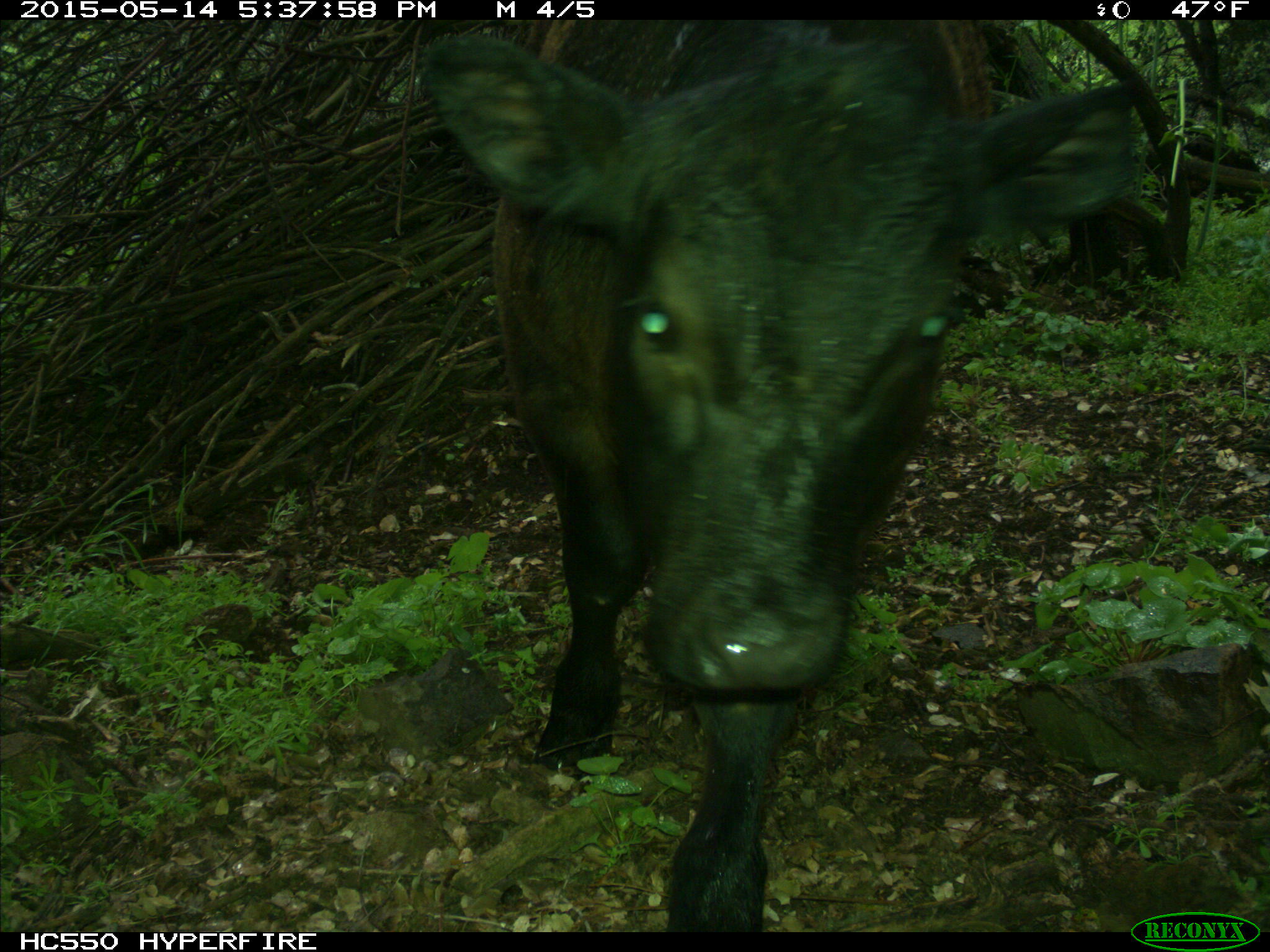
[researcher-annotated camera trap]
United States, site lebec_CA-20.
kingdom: Animalia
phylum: Chordata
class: Mammalia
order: Artiodactyla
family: Bovidae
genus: Bos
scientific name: Bos taurus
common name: domestic cow